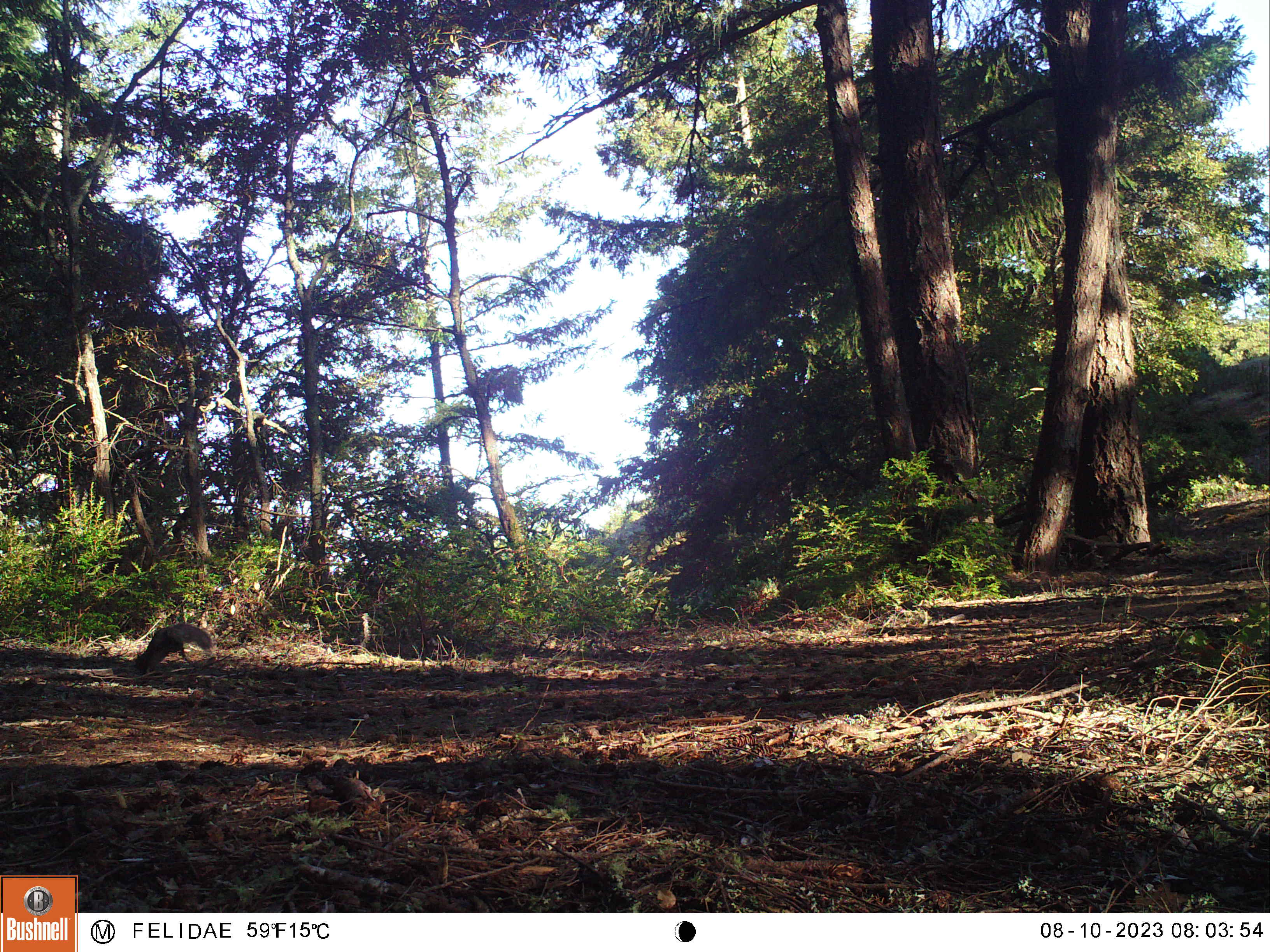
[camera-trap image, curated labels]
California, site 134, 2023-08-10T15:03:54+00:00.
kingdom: Animalia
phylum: Chordata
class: Mammalia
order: Rodentia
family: Sciuridae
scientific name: Sciuridae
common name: squirrel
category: unknown squirrel